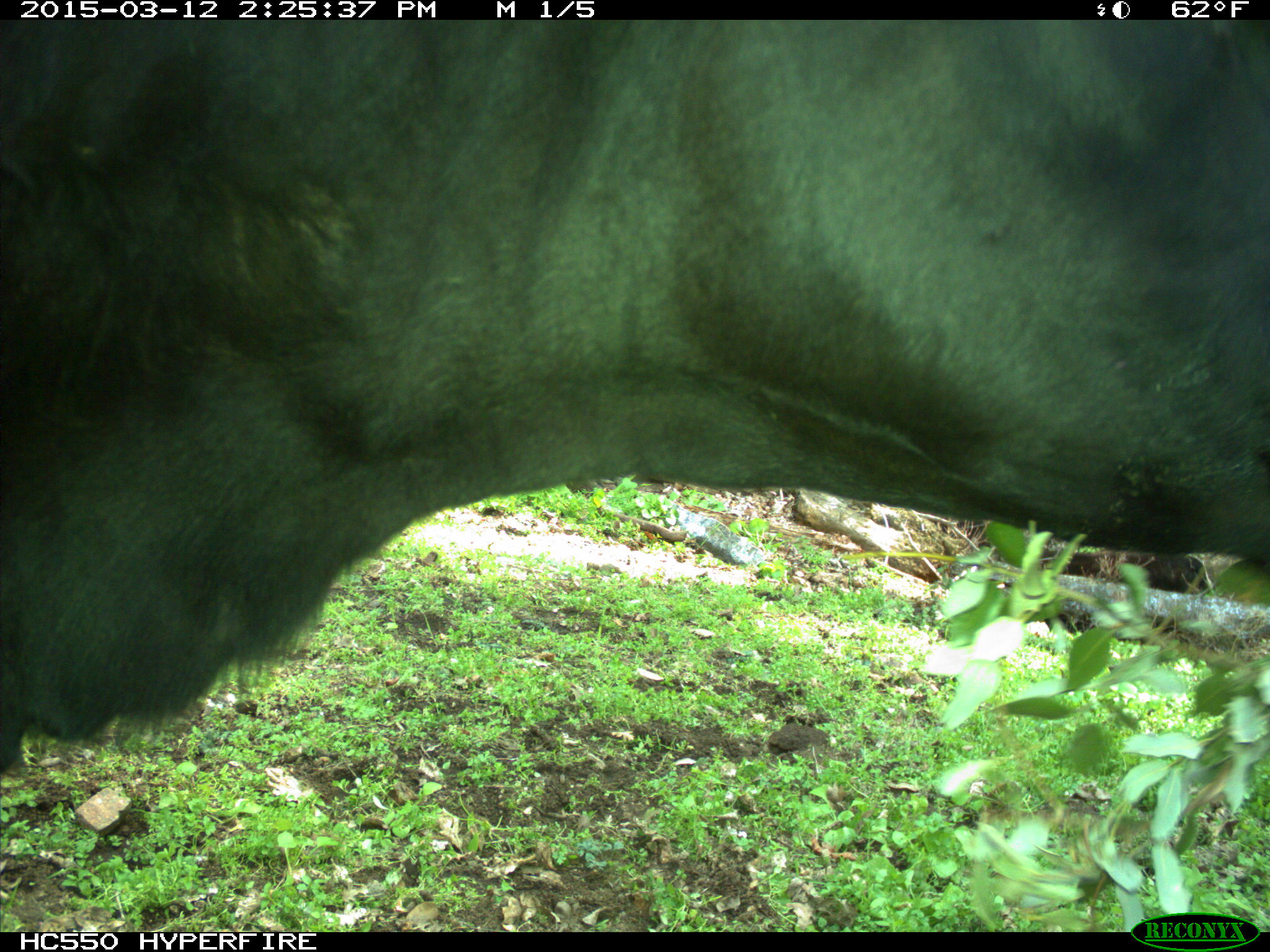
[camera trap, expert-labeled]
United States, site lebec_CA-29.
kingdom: Animalia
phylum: Chordata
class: Mammalia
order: Artiodactyla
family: Bovidae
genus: Bos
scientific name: Bos taurus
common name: domestic cow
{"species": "Bos taurus (domestic cow)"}